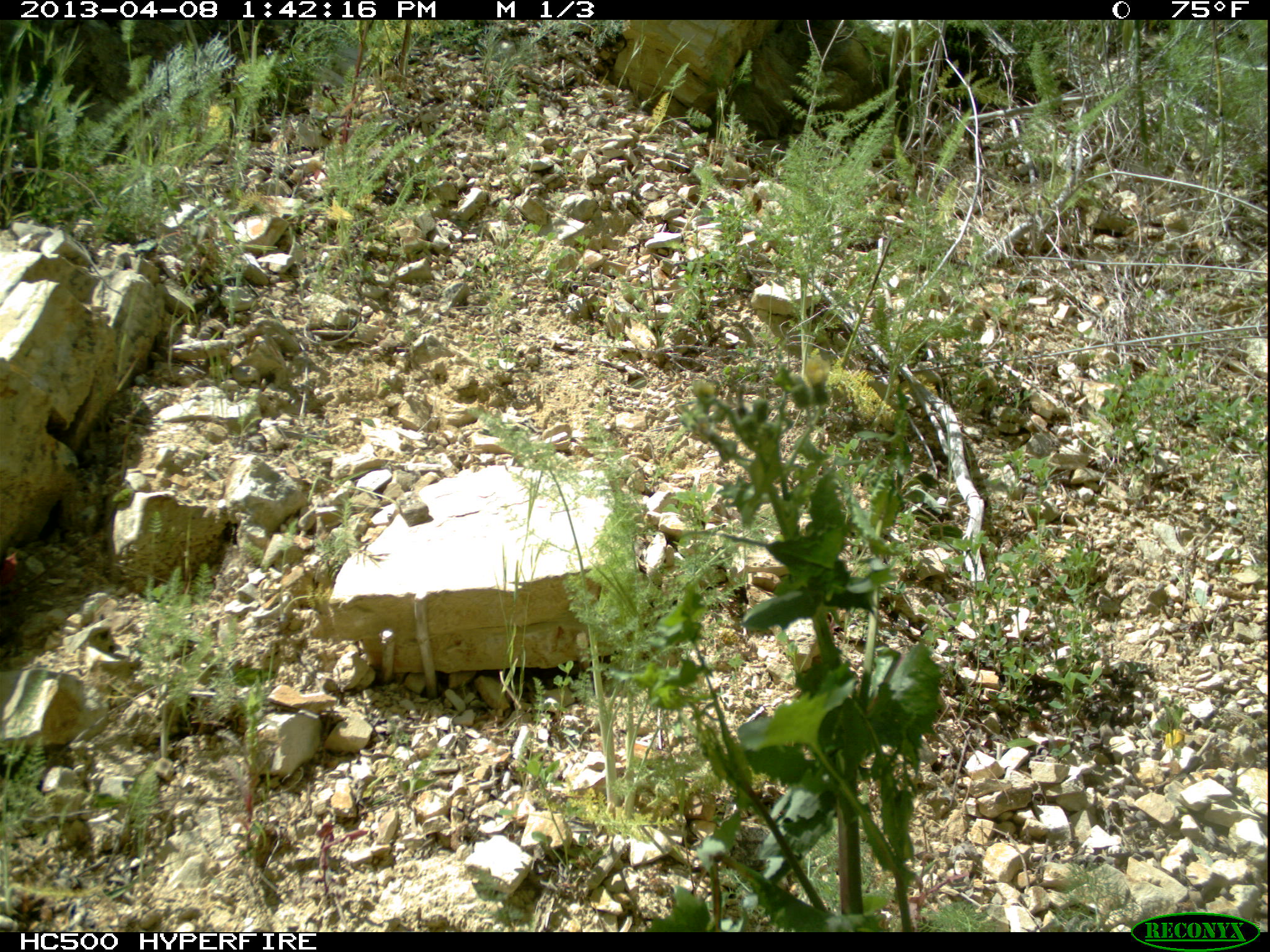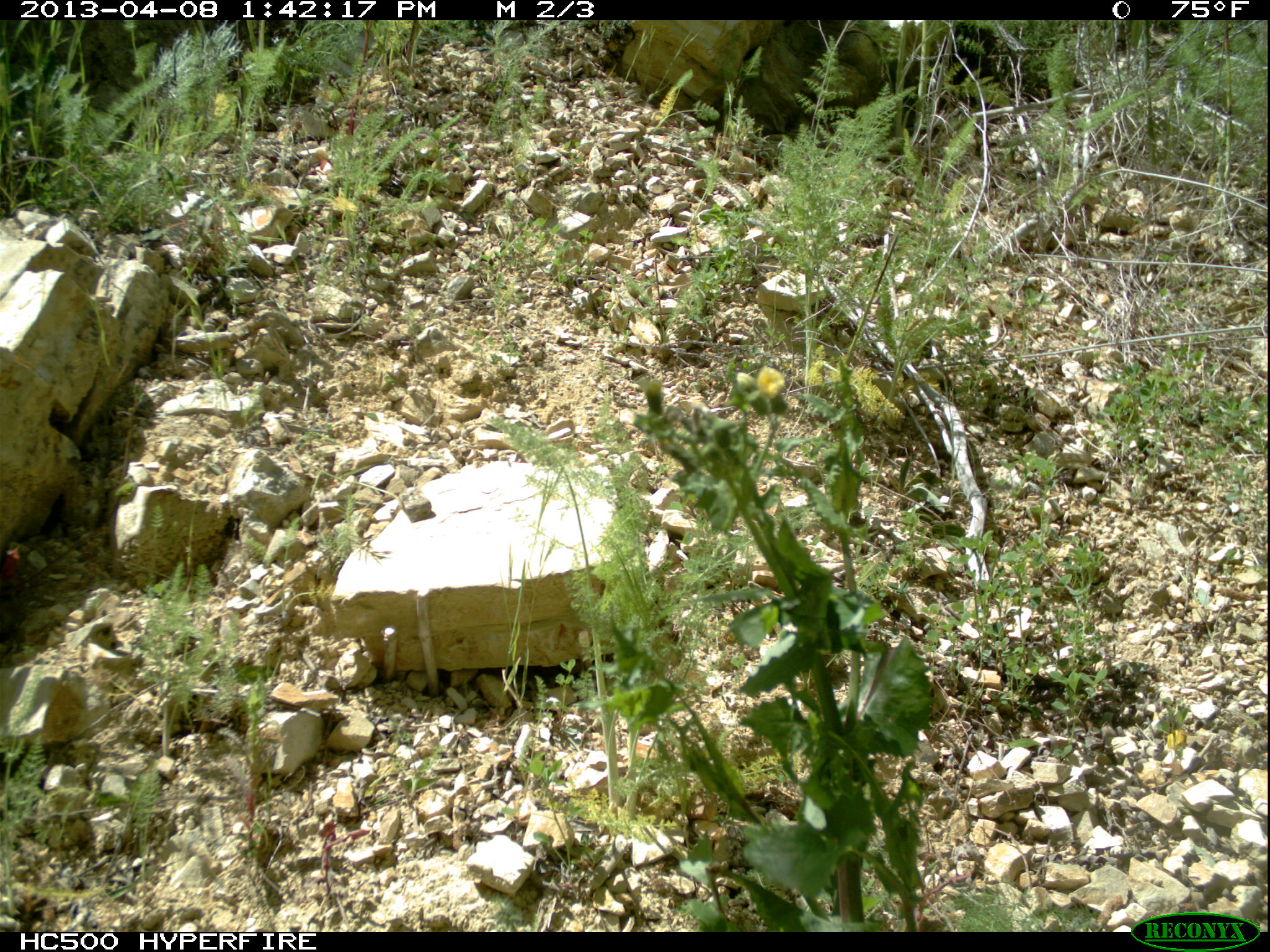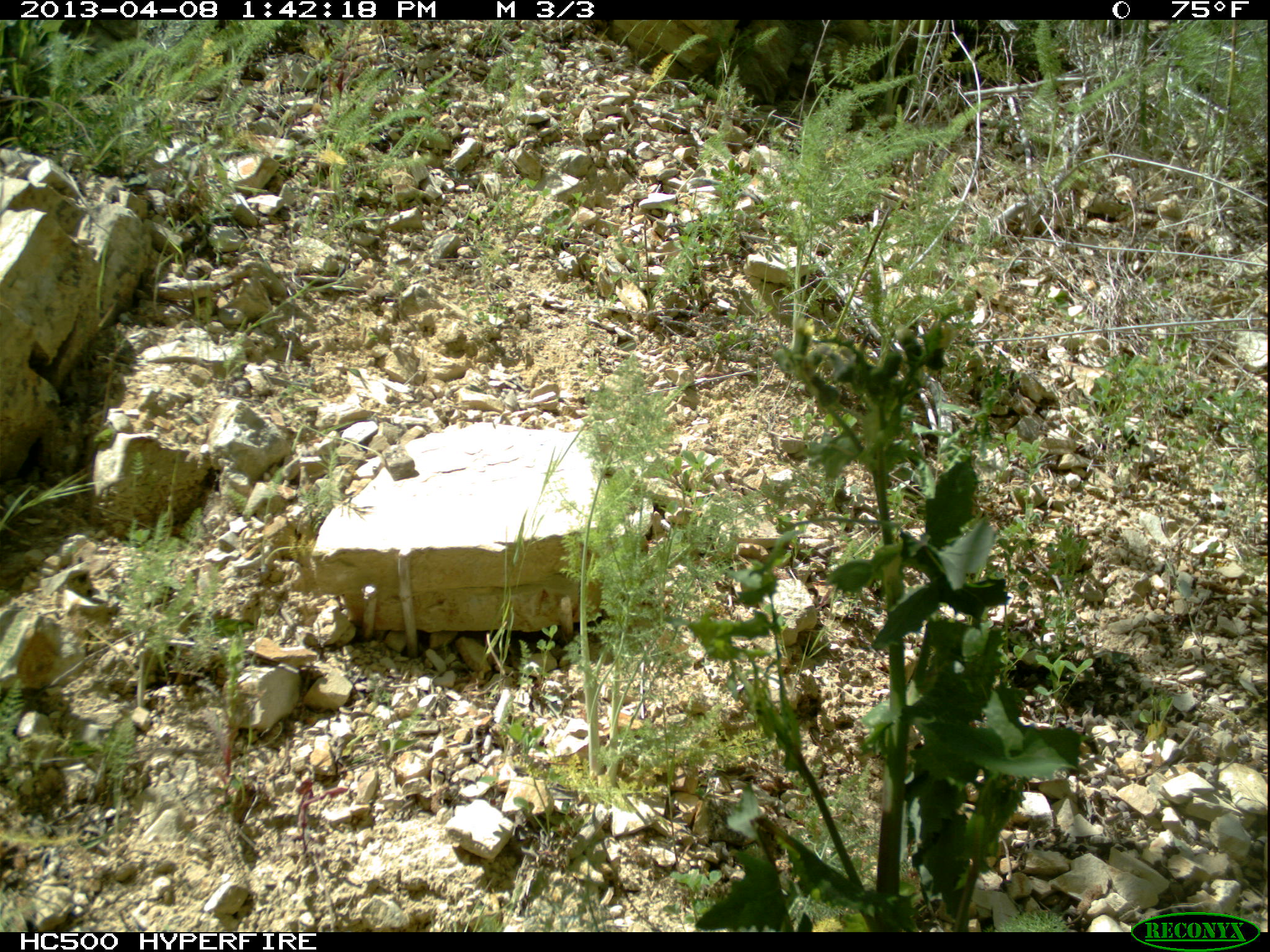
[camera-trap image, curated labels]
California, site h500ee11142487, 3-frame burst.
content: no animal present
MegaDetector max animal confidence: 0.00